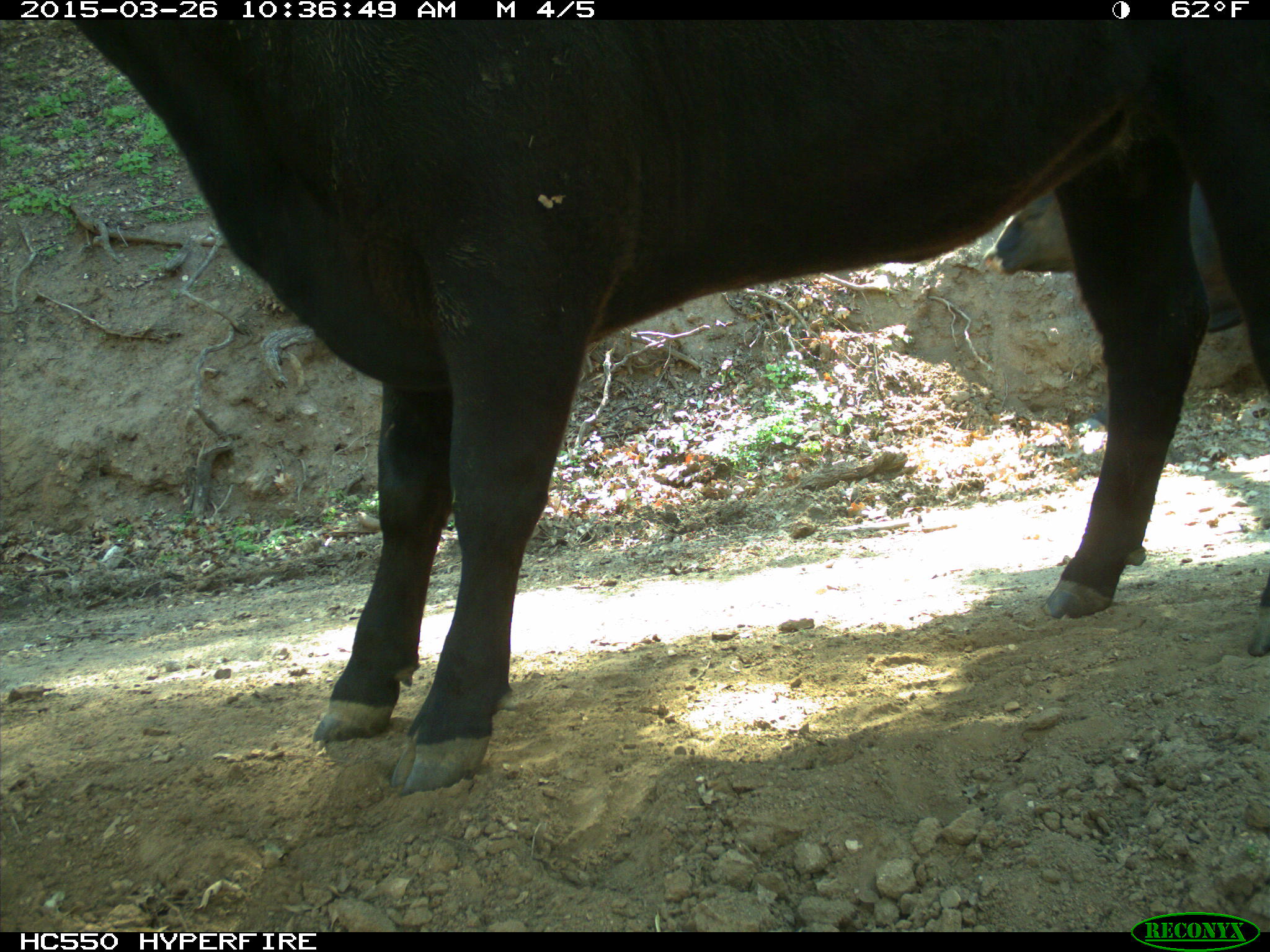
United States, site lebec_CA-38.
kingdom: Animalia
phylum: Chordata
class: Mammalia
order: Artiodactyla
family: Bovidae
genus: Bos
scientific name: Bos taurus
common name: domestic cow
Bos taurus (domestic cow).